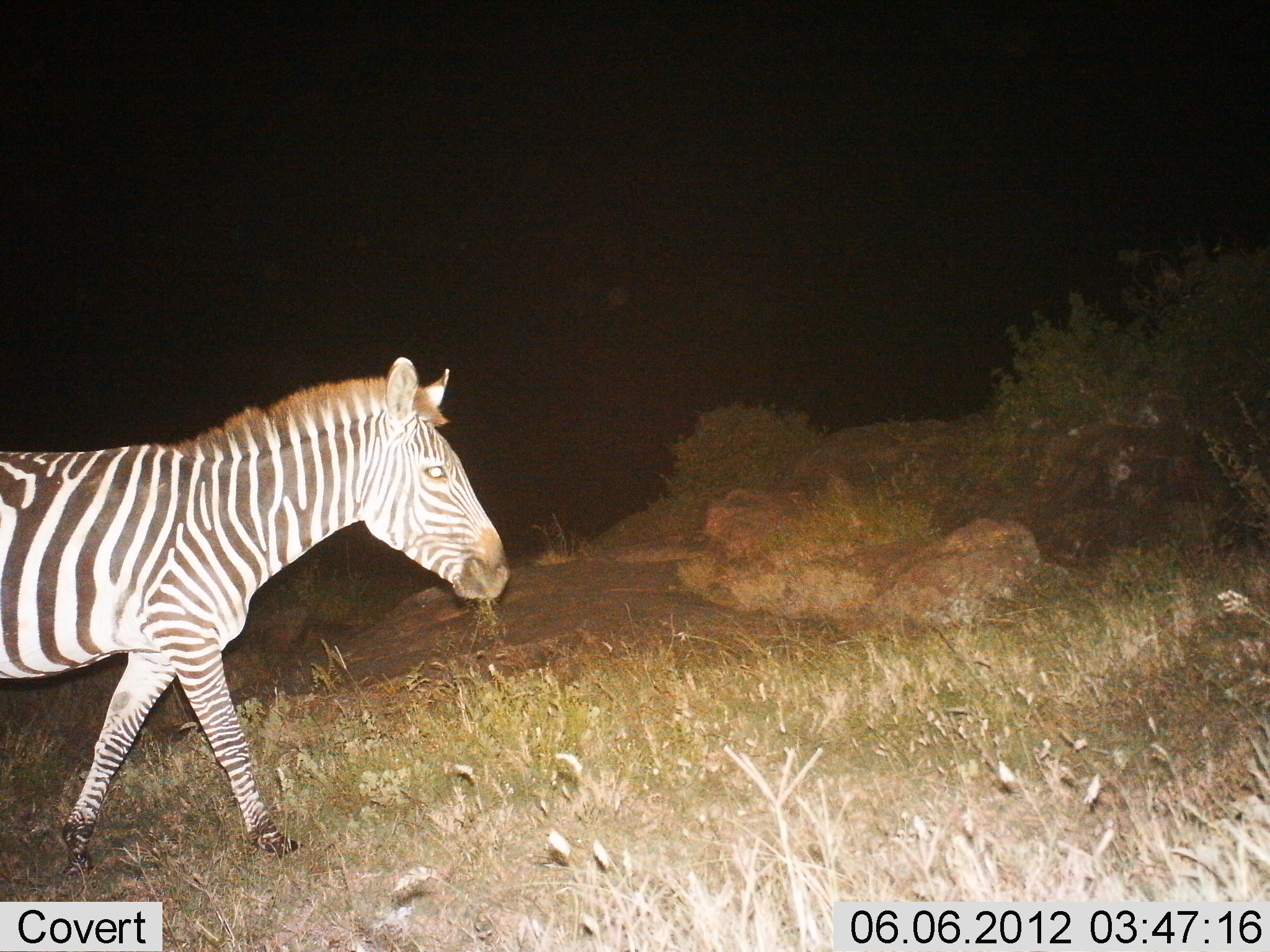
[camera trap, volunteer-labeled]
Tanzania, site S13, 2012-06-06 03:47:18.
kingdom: Animalia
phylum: Chordata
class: Mammalia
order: Perissodactyla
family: Equidae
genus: Equus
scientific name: Equus quagga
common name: plains zebra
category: zebra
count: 1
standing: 0%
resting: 0%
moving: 100%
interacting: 0%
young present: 0%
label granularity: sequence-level